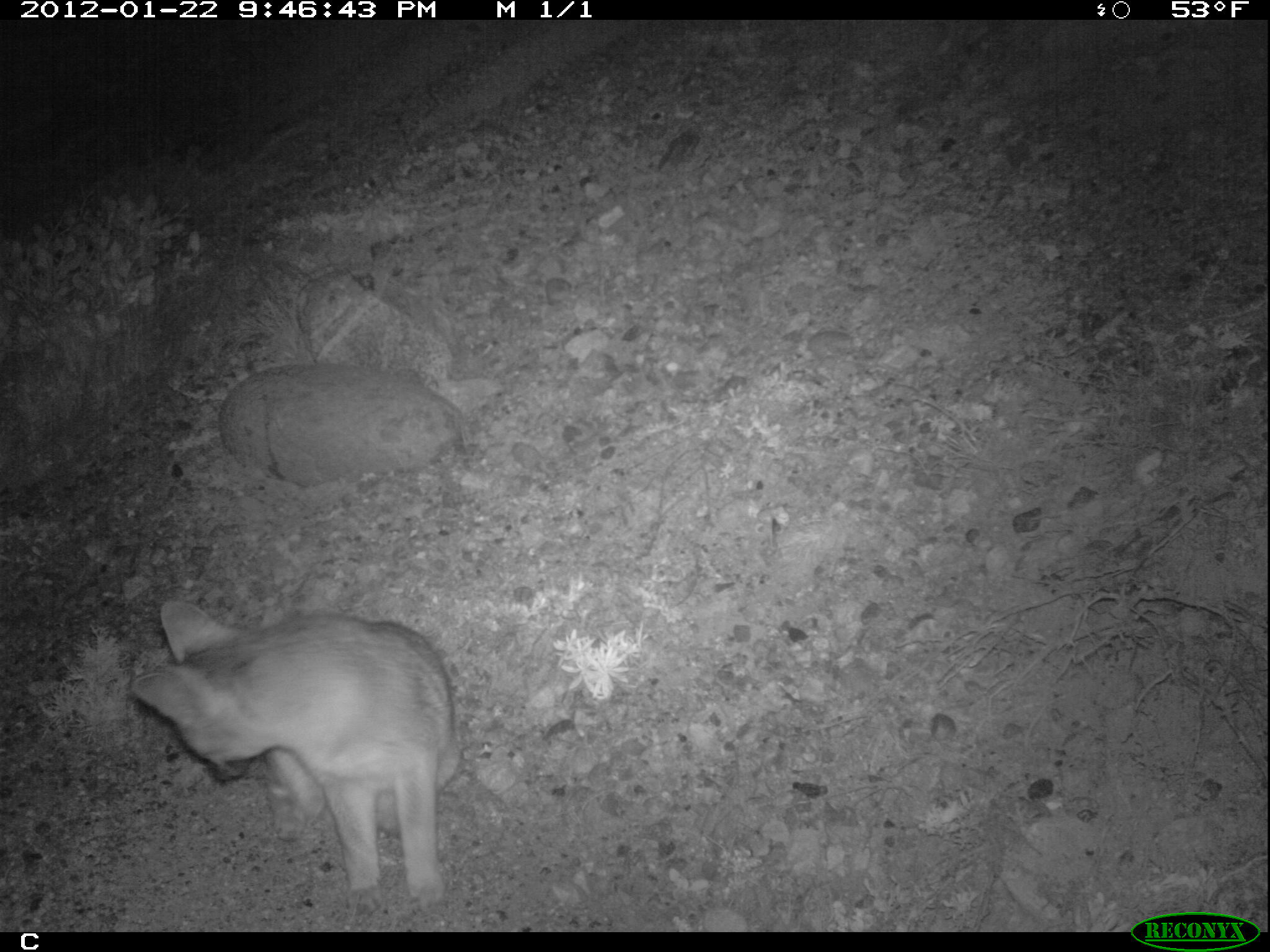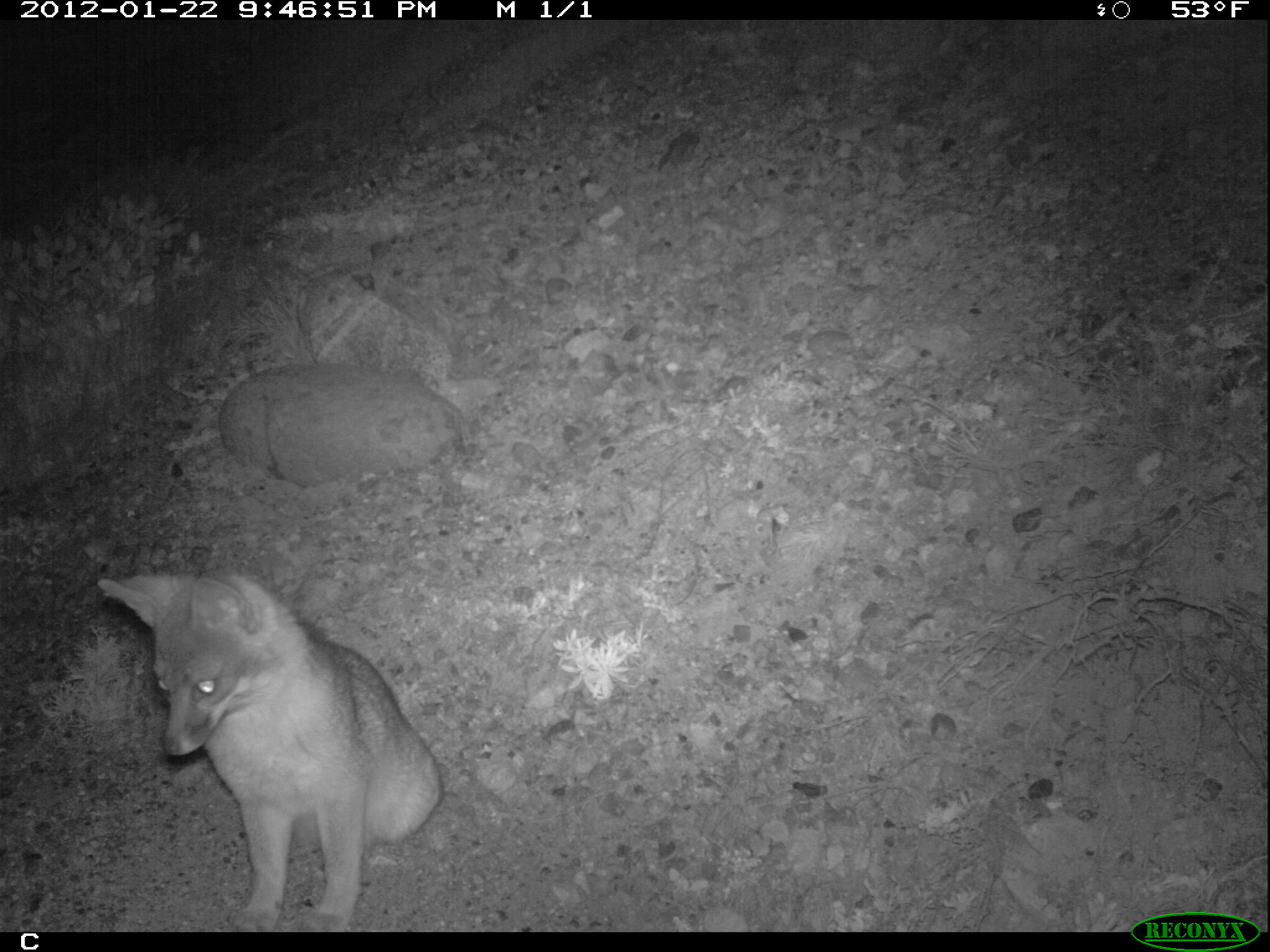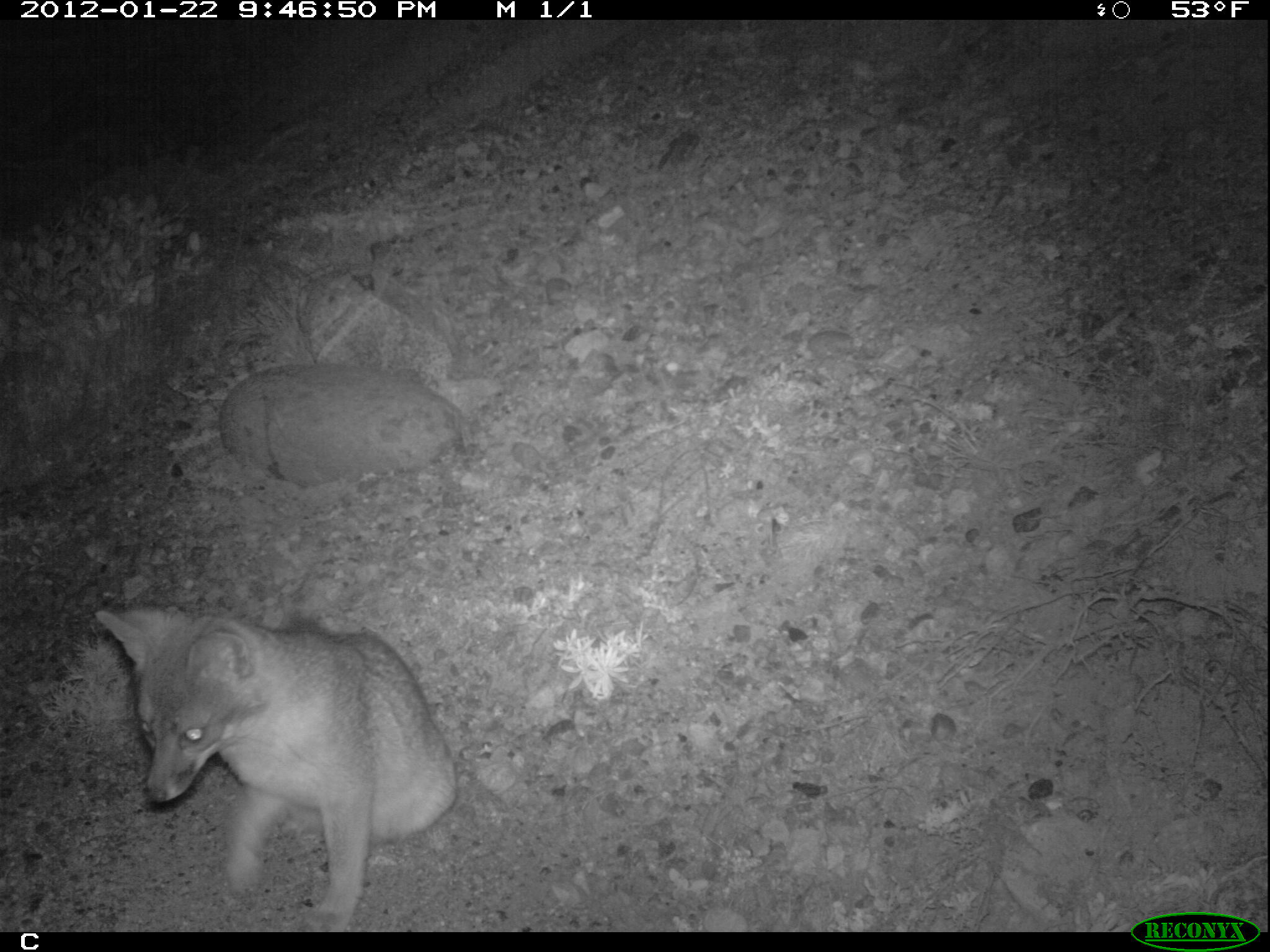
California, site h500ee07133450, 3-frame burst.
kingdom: Animalia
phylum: Chordata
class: Mammalia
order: Carnivora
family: Canidae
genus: Urocyon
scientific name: Urocyon littoralis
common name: island fox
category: fox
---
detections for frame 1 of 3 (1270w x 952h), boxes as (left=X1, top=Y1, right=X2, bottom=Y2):
fox: (left=131, top=598, right=460, bottom=905)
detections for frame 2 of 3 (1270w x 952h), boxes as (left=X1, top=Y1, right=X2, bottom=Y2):
fox: (left=96, top=569, right=442, bottom=932)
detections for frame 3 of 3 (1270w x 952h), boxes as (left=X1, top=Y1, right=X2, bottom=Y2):
fox: (left=94, top=607, right=456, bottom=927)